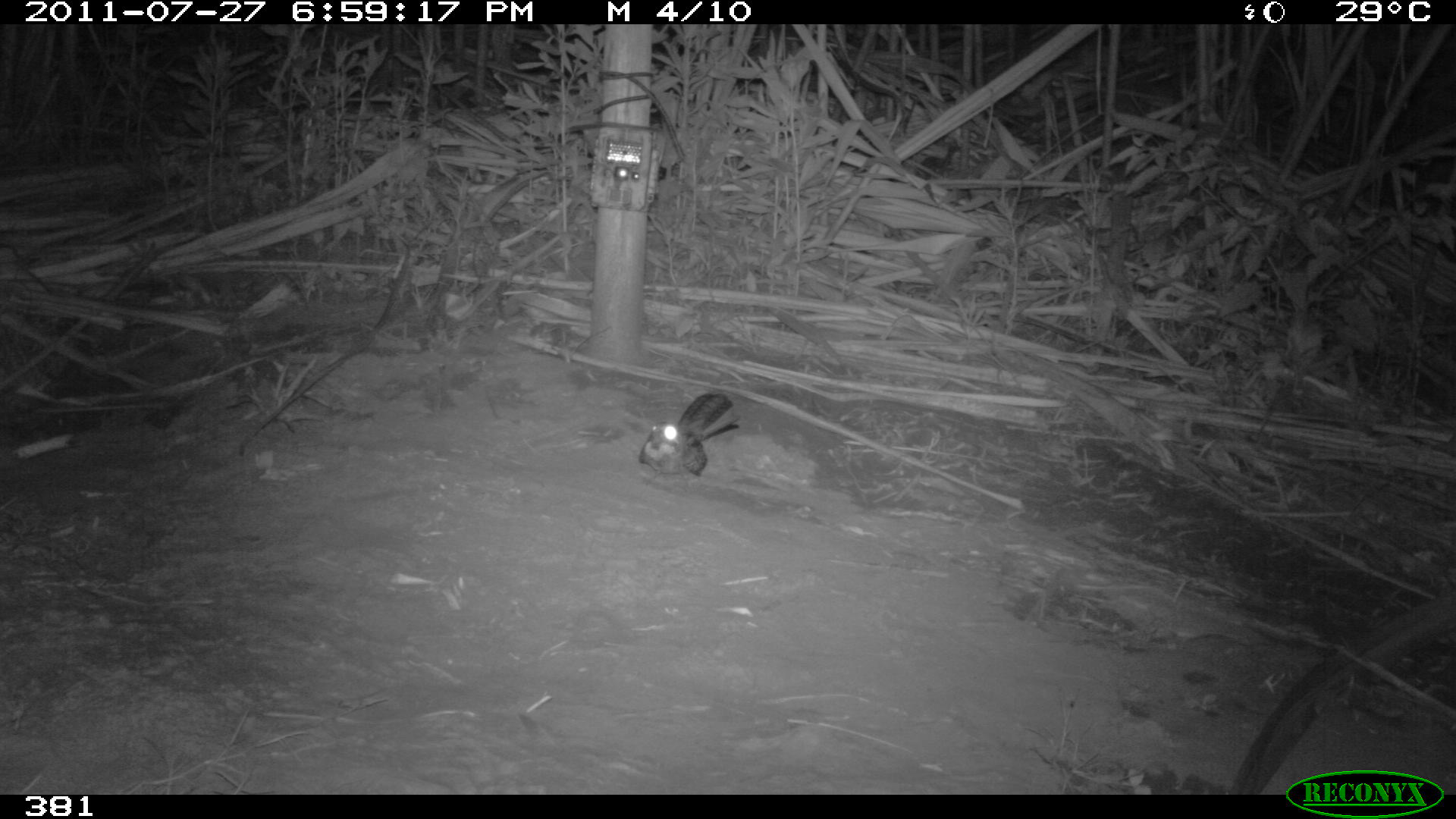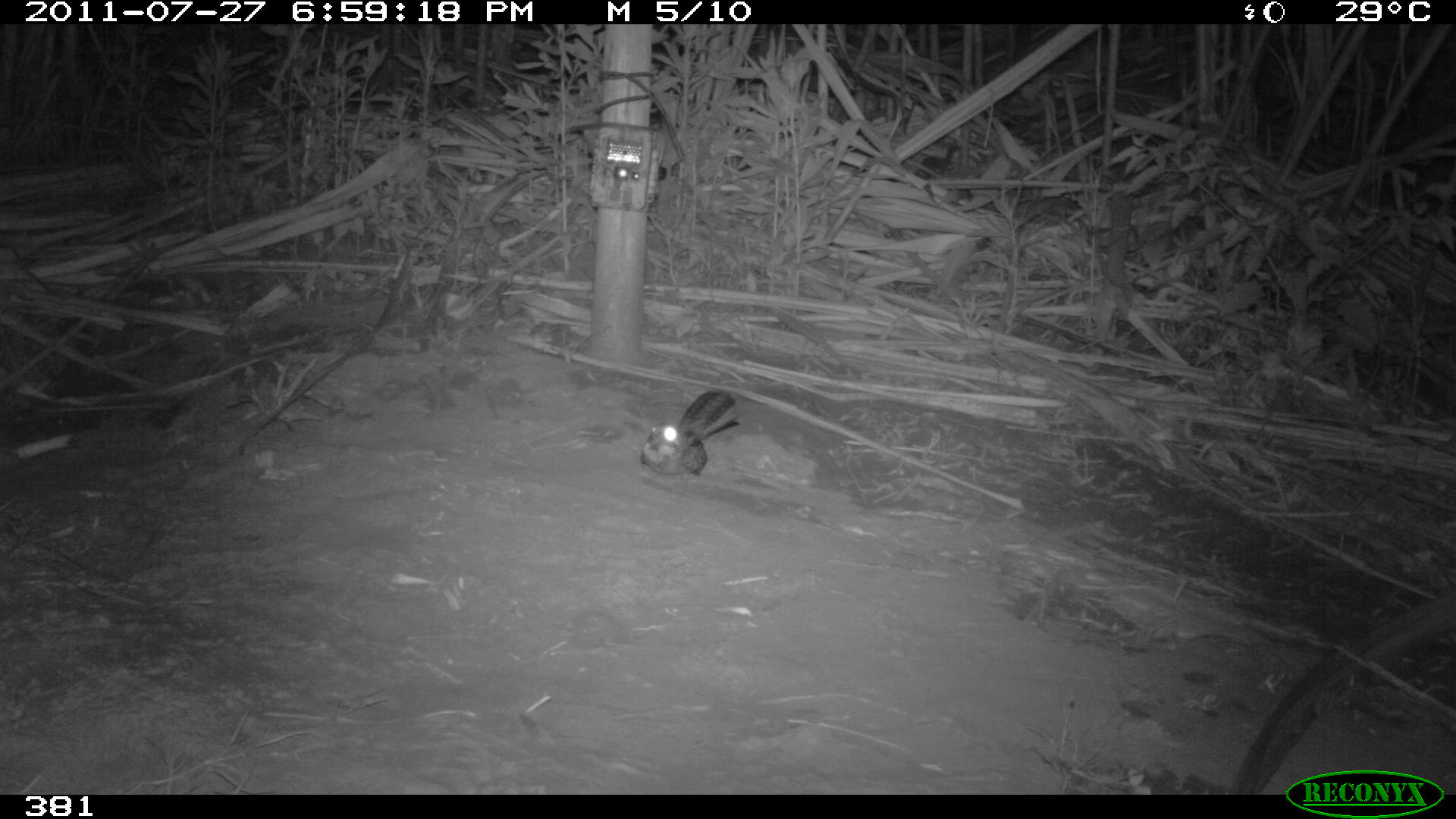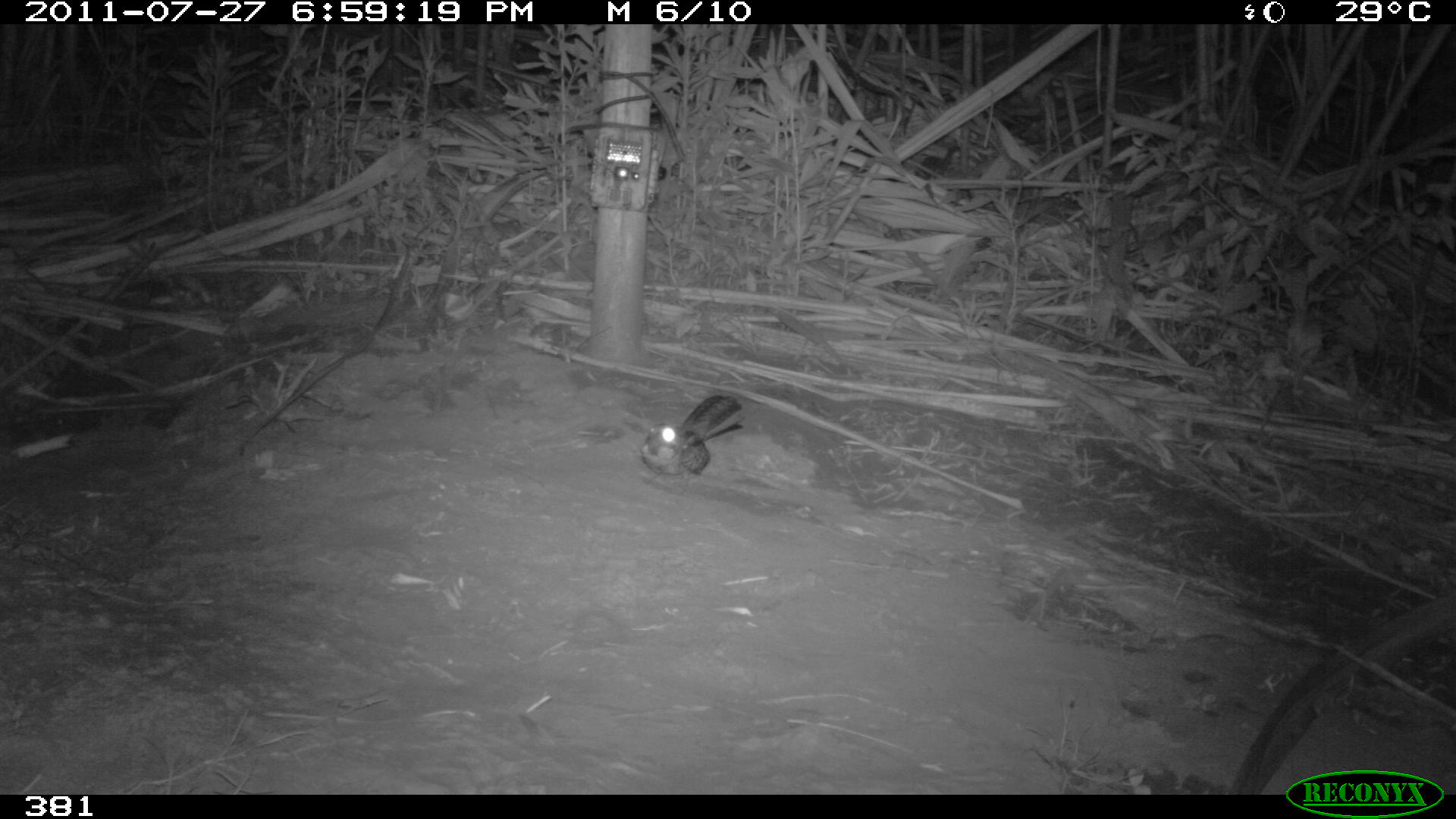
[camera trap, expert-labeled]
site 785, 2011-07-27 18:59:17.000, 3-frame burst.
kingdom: Animalia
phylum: Chordata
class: Aves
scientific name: Aves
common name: bird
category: unknown bird